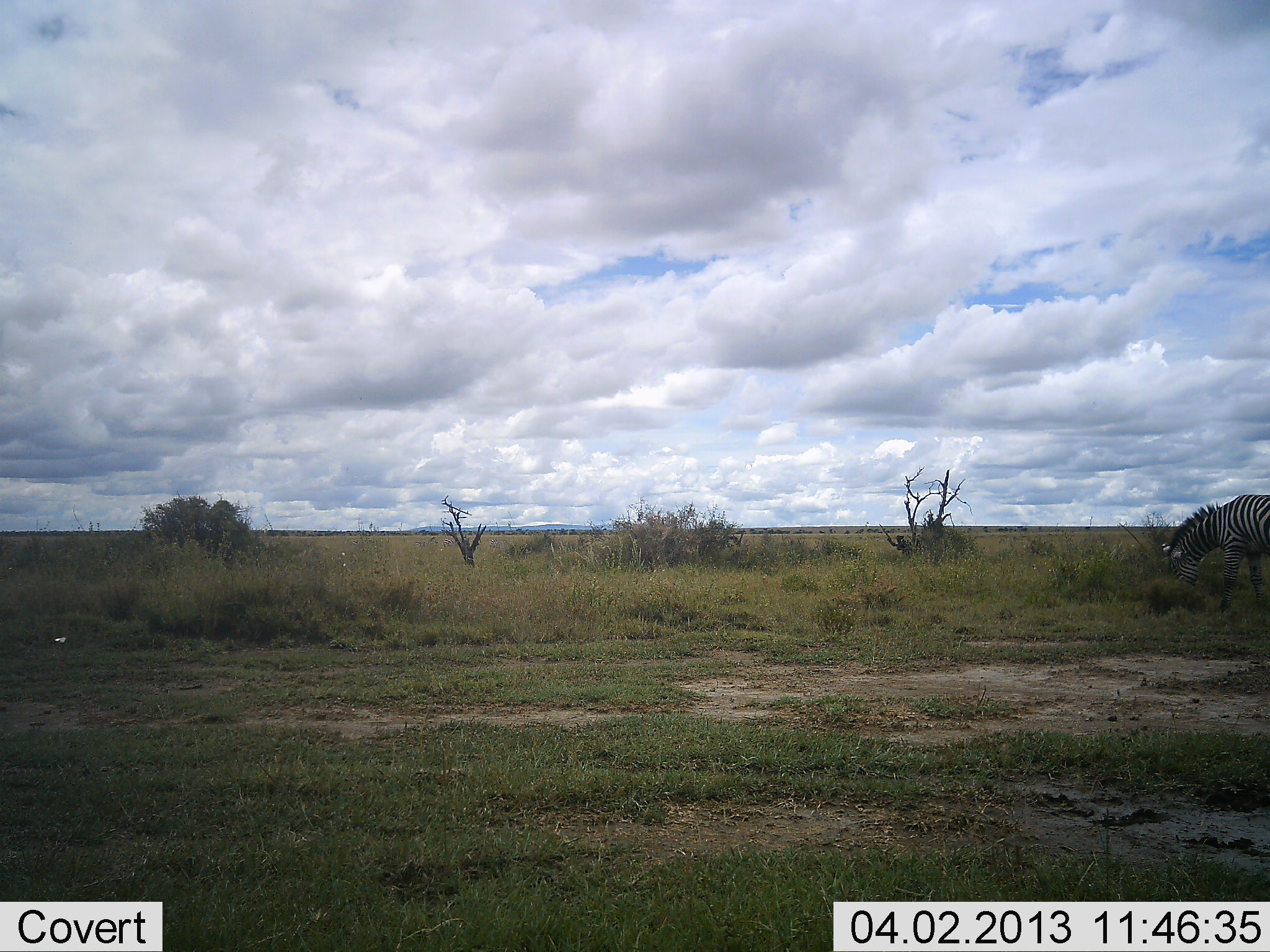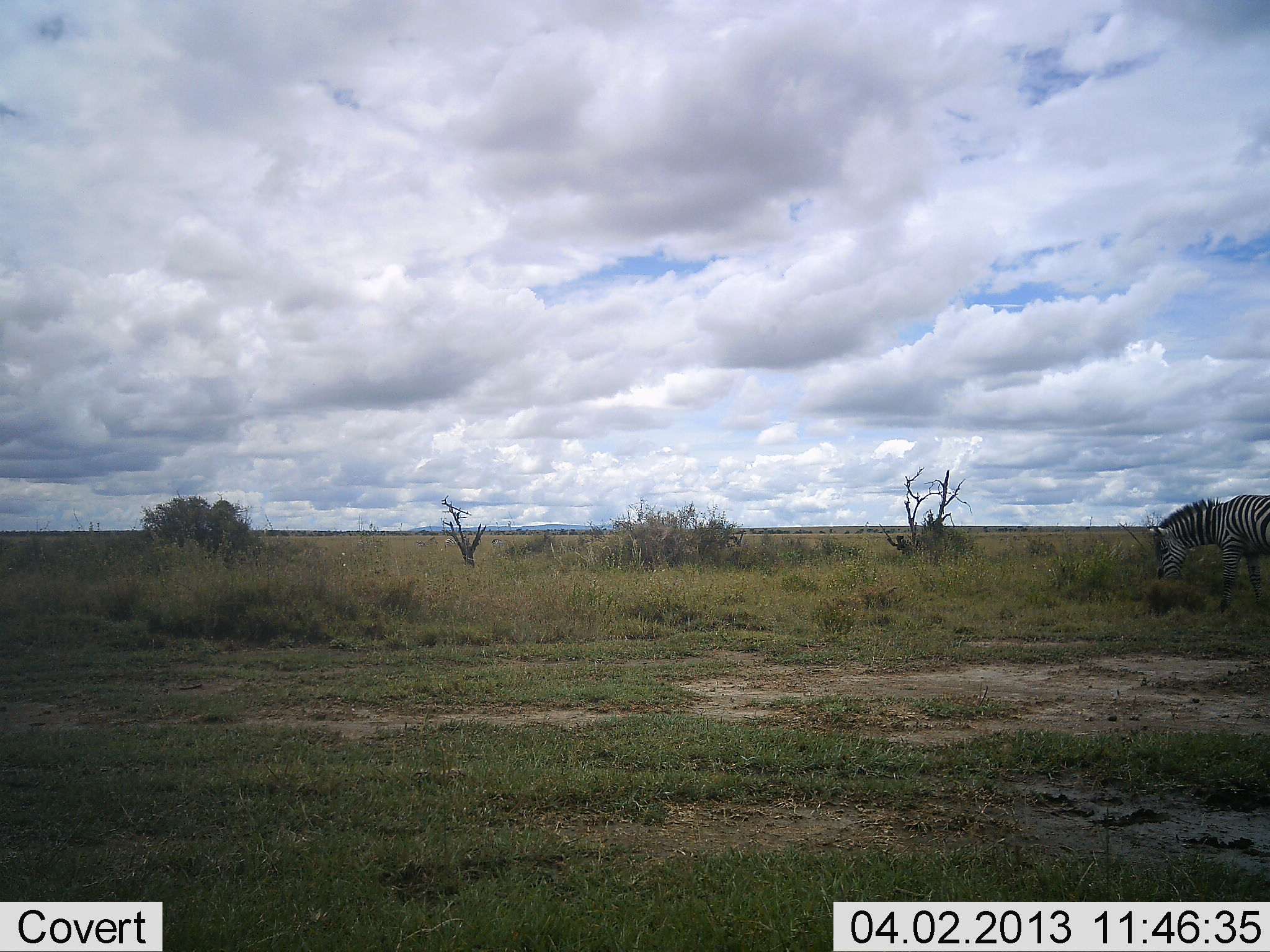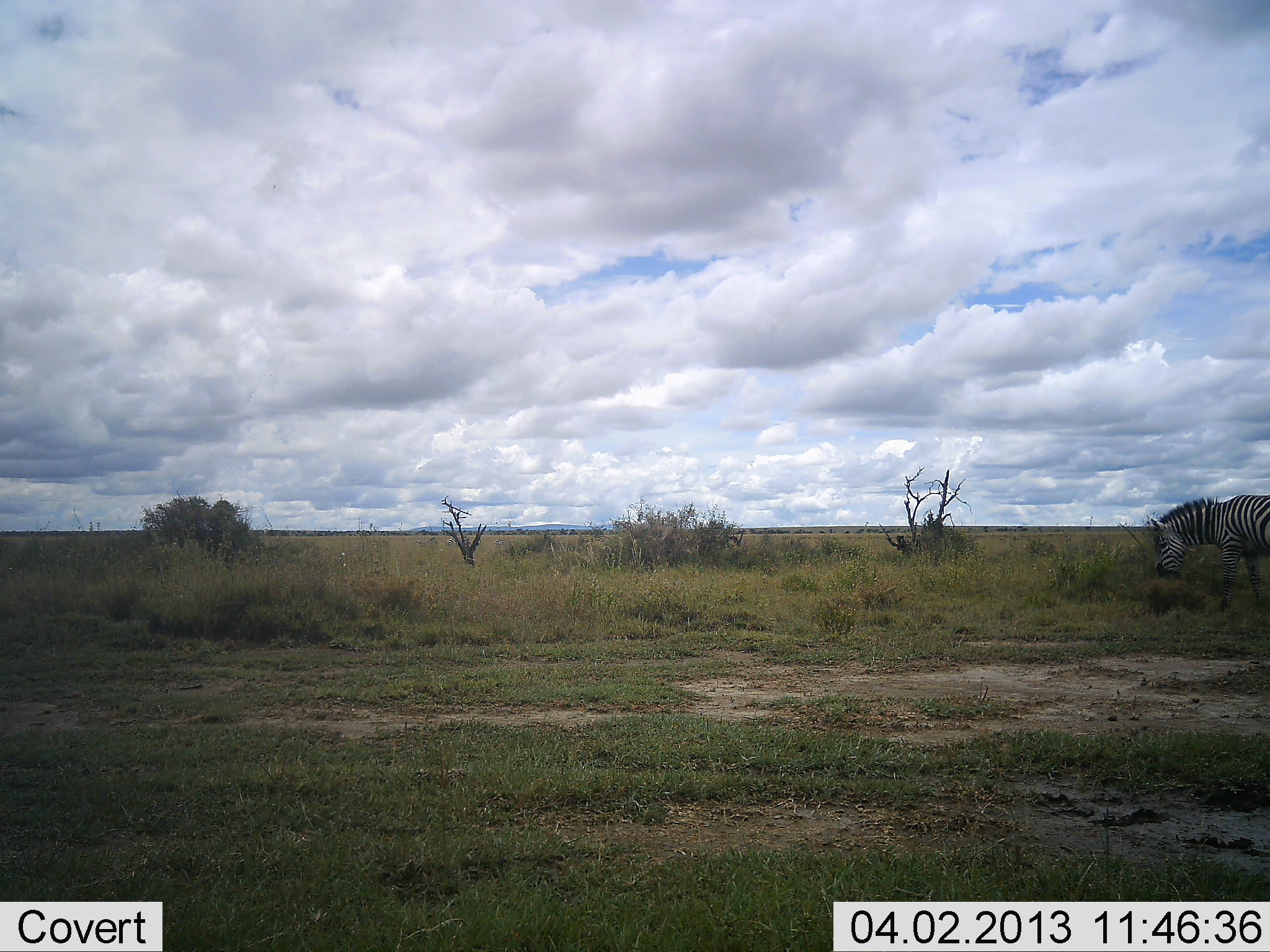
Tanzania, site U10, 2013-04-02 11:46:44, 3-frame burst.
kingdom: Animalia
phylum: Chordata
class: Mammalia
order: Perissodactyla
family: Equidae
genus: Equus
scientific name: Equus quagga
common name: plains zebra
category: zebra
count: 1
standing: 24%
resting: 2%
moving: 0%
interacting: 0%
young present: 0%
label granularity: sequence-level